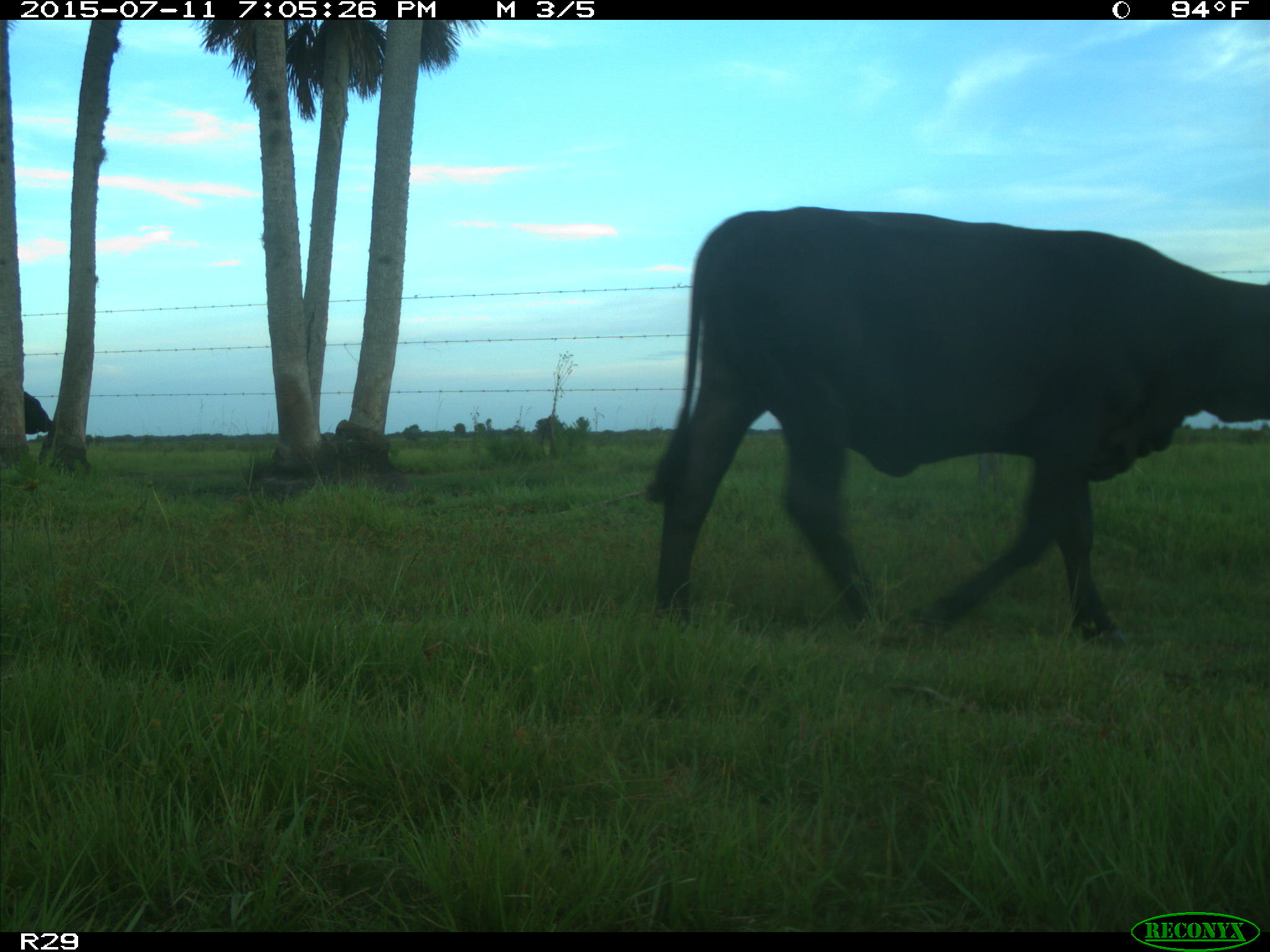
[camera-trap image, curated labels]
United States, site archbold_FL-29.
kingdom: Animalia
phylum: Chordata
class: Mammalia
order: Artiodactyla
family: Bovidae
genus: Bos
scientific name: Bos taurus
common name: domestic cow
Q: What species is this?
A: Bos taurus (domestic cow).